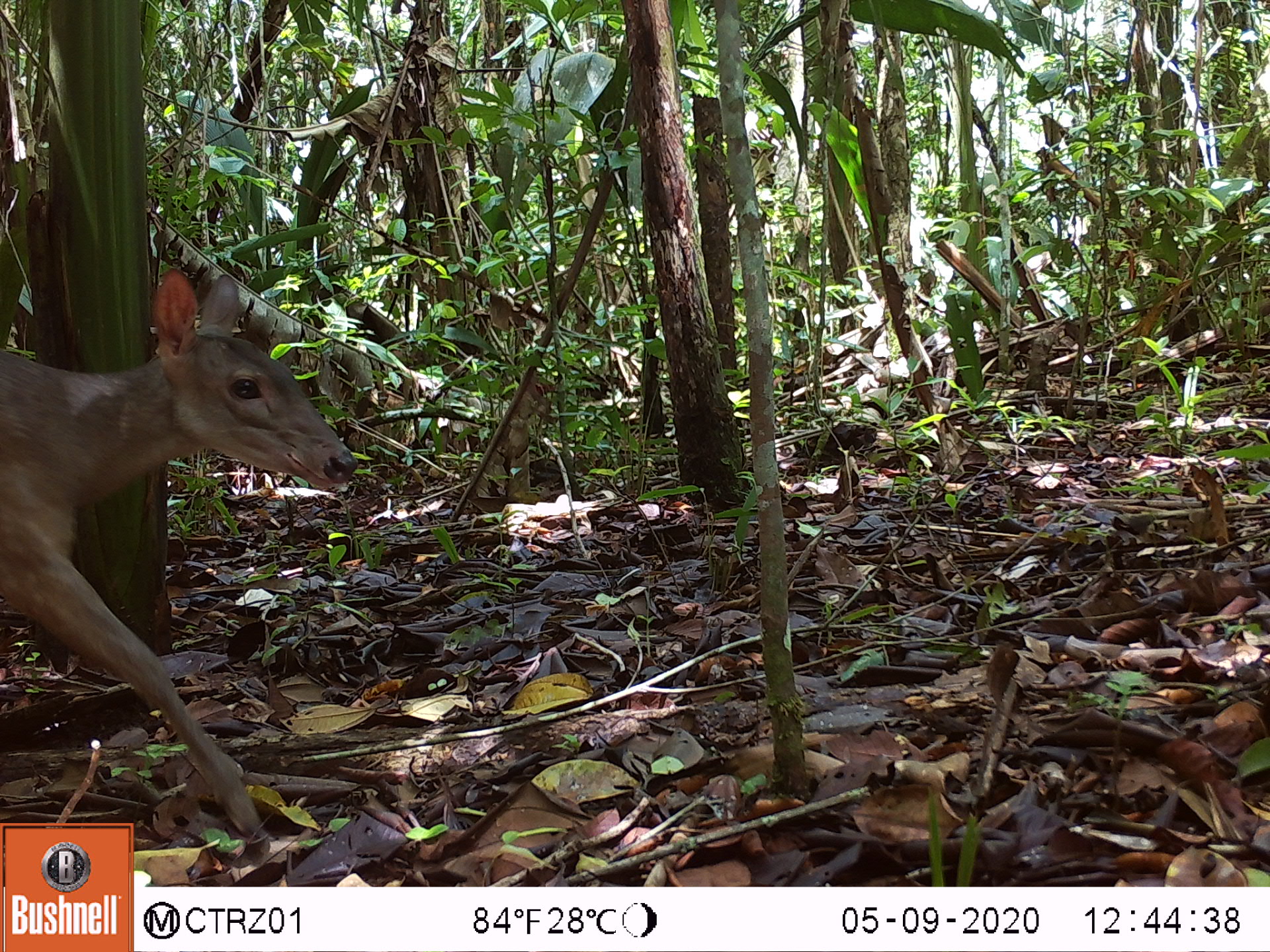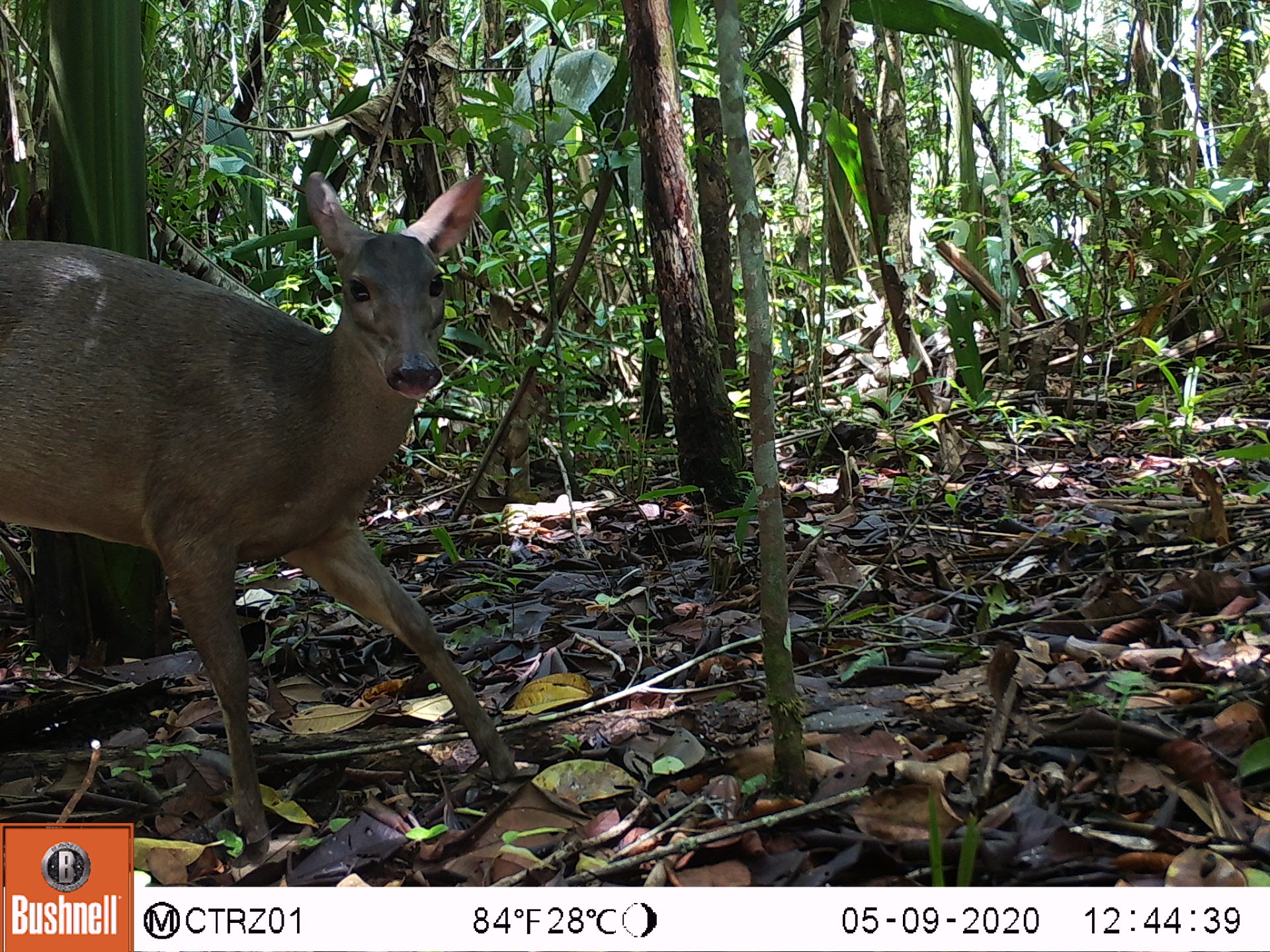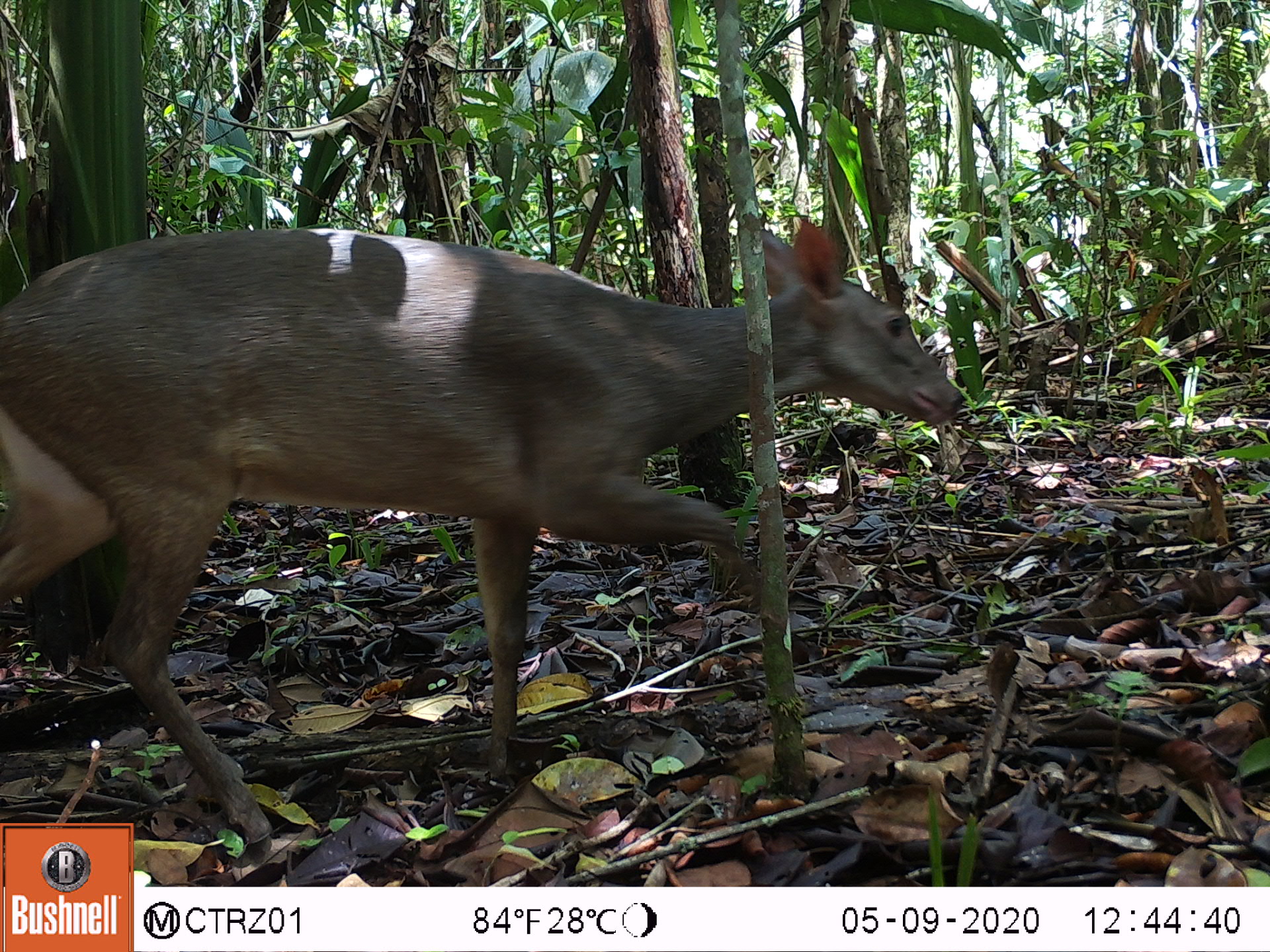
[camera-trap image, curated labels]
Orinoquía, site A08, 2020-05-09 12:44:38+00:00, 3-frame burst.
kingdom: Animalia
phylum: Chordata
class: Mammalia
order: Artiodactyla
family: Cervidae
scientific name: Cervidae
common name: deer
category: unknown cervid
Unknown cervid (deer) (Cervidae).